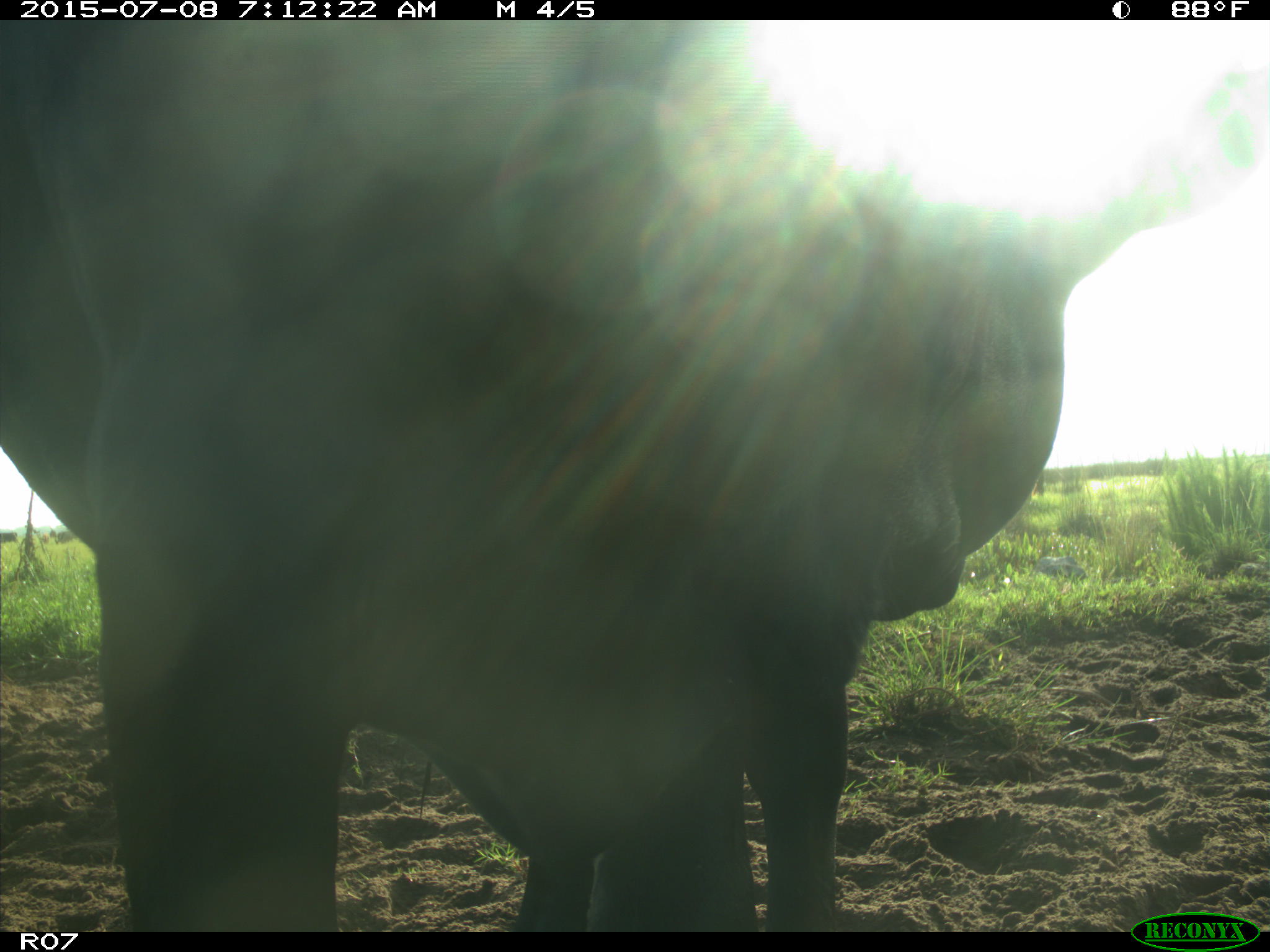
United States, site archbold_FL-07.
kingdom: Animalia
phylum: Chordata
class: Mammalia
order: Artiodactyla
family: Bovidae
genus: Bos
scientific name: Bos taurus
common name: domestic cow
Bos taurus (domestic cow).